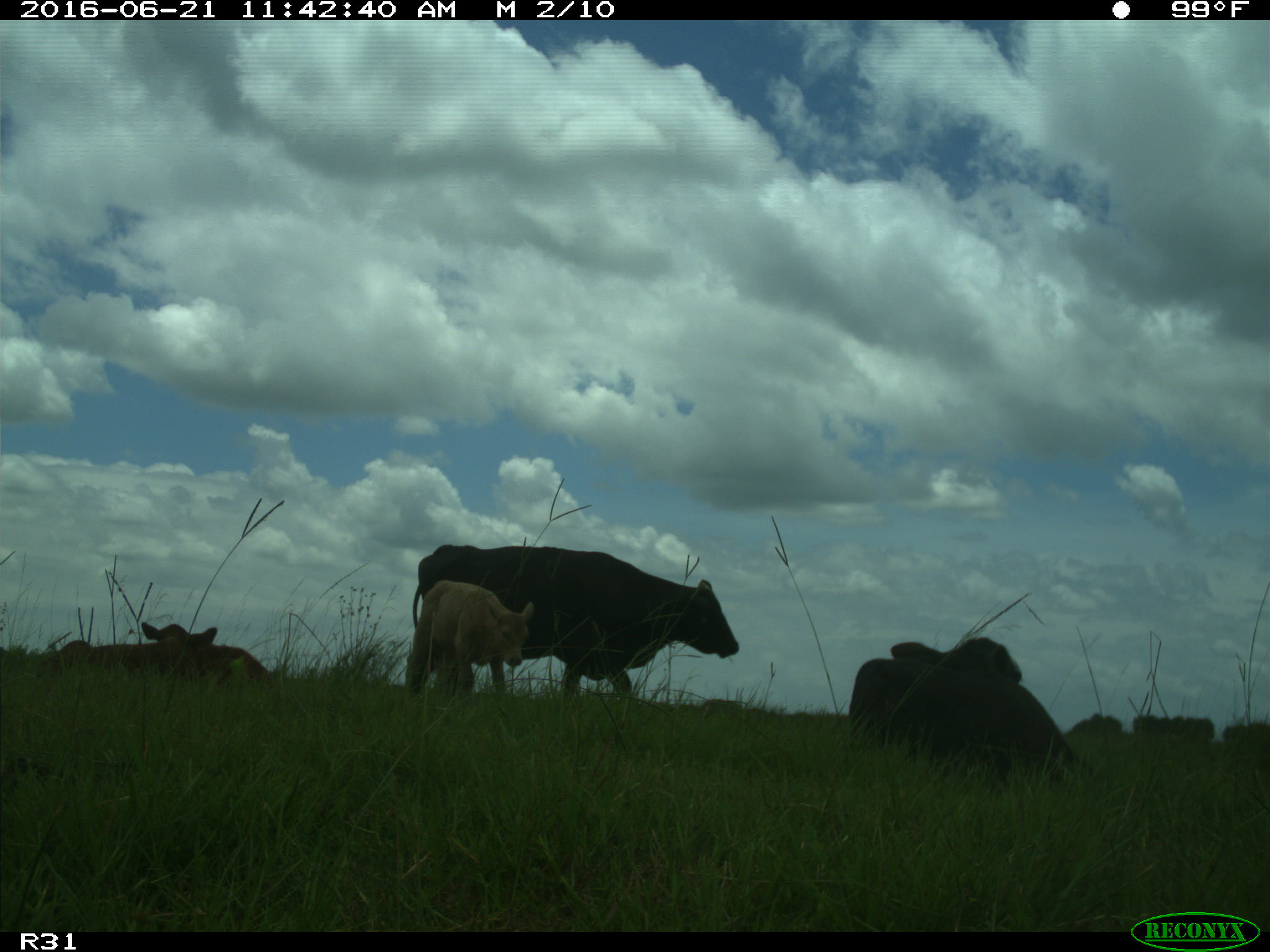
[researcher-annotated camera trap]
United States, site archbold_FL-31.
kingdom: Animalia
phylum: Chordata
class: Mammalia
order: Artiodactyla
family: Bovidae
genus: Bos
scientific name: Bos taurus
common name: domestic cow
Bos taurus (domestic cow).